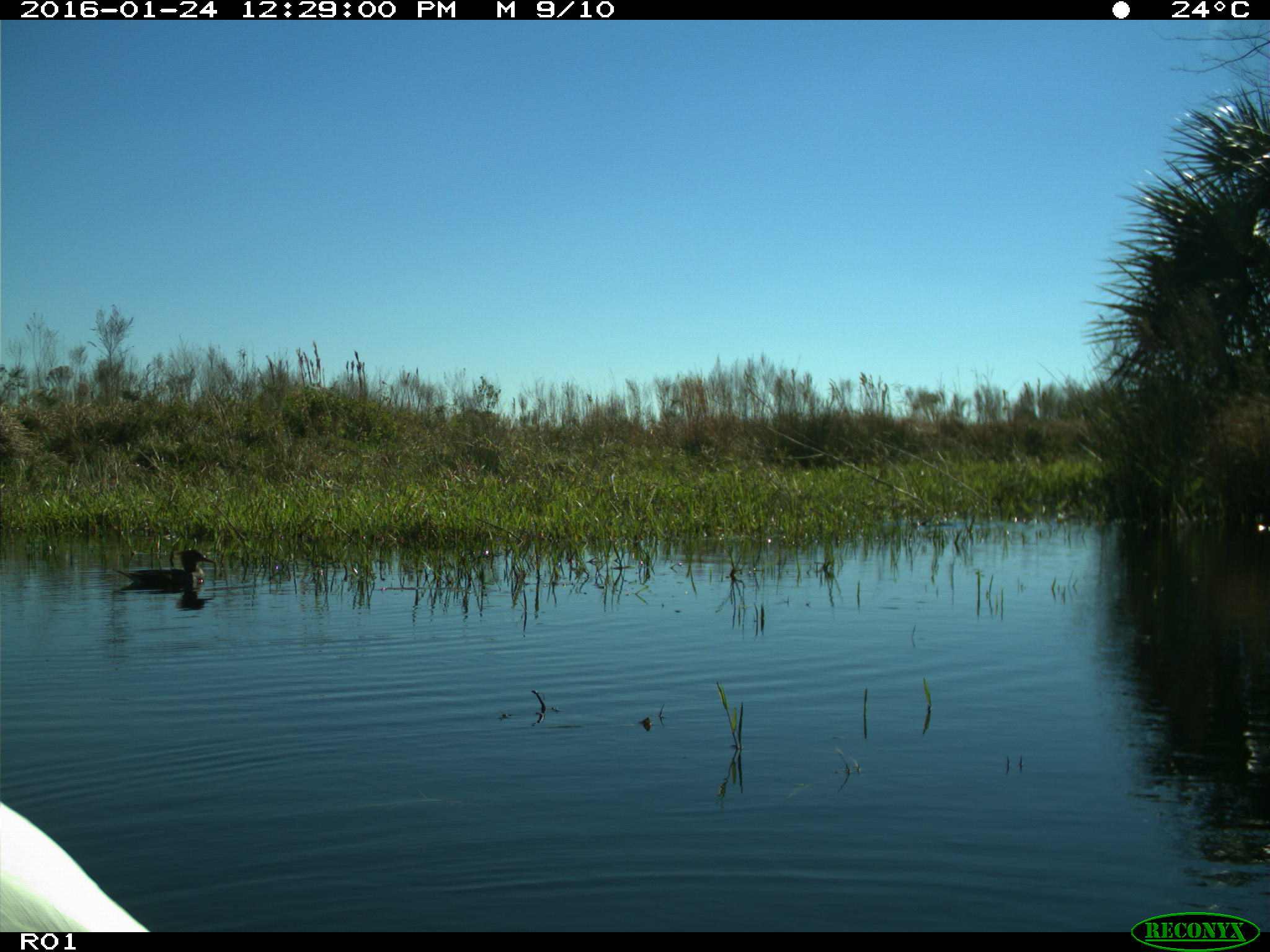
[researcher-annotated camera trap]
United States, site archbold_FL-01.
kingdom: Animalia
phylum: Chordata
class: Aves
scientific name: Aves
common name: birds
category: unidentified bird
Unidentified bird (birds) (Aves).